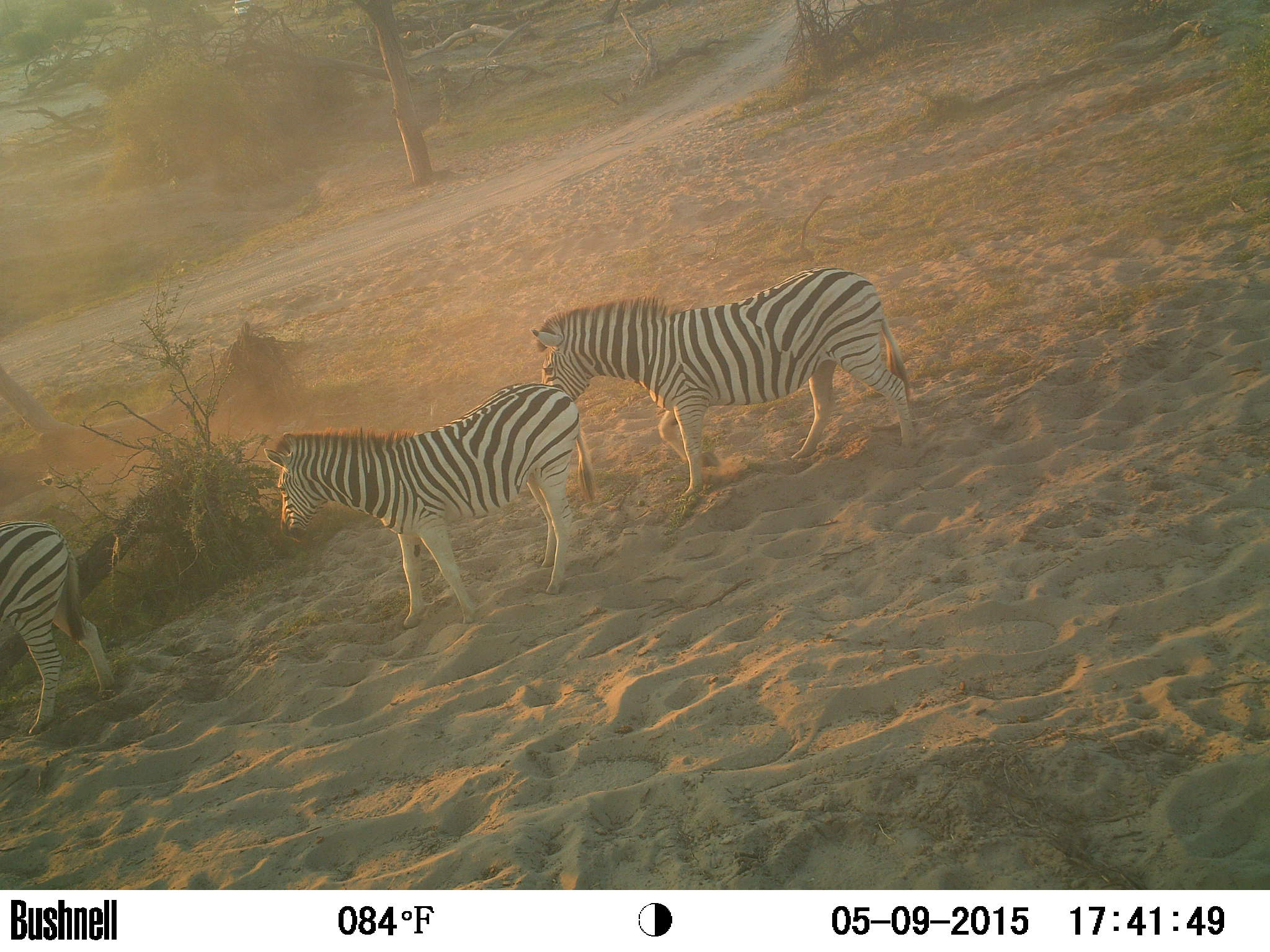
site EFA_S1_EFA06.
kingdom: Animalia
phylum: Chordata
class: Mammalia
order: Perissodactyla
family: Equidae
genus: Equus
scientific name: Equus quagga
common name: plains zebra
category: zebraplains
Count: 3.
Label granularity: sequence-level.